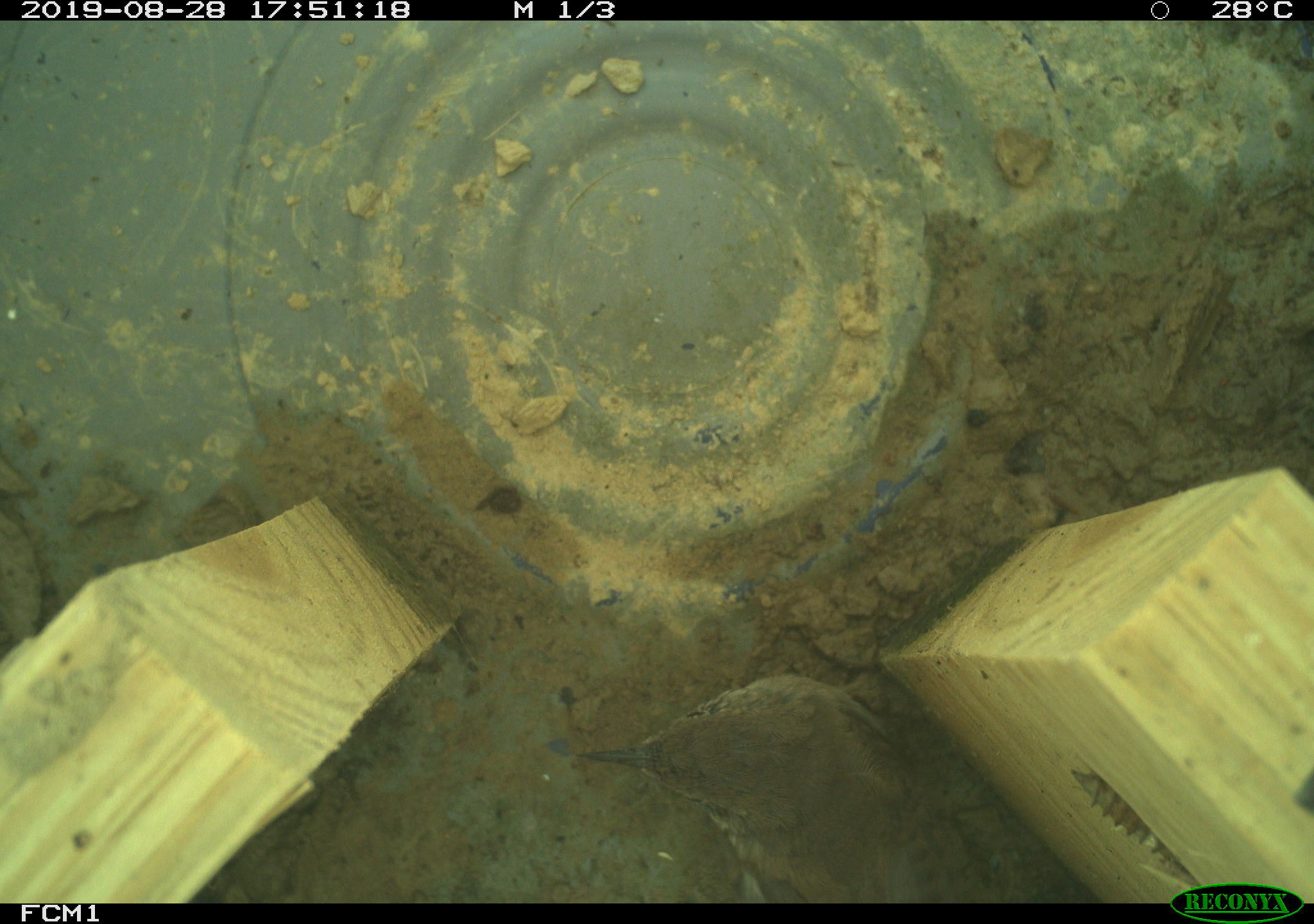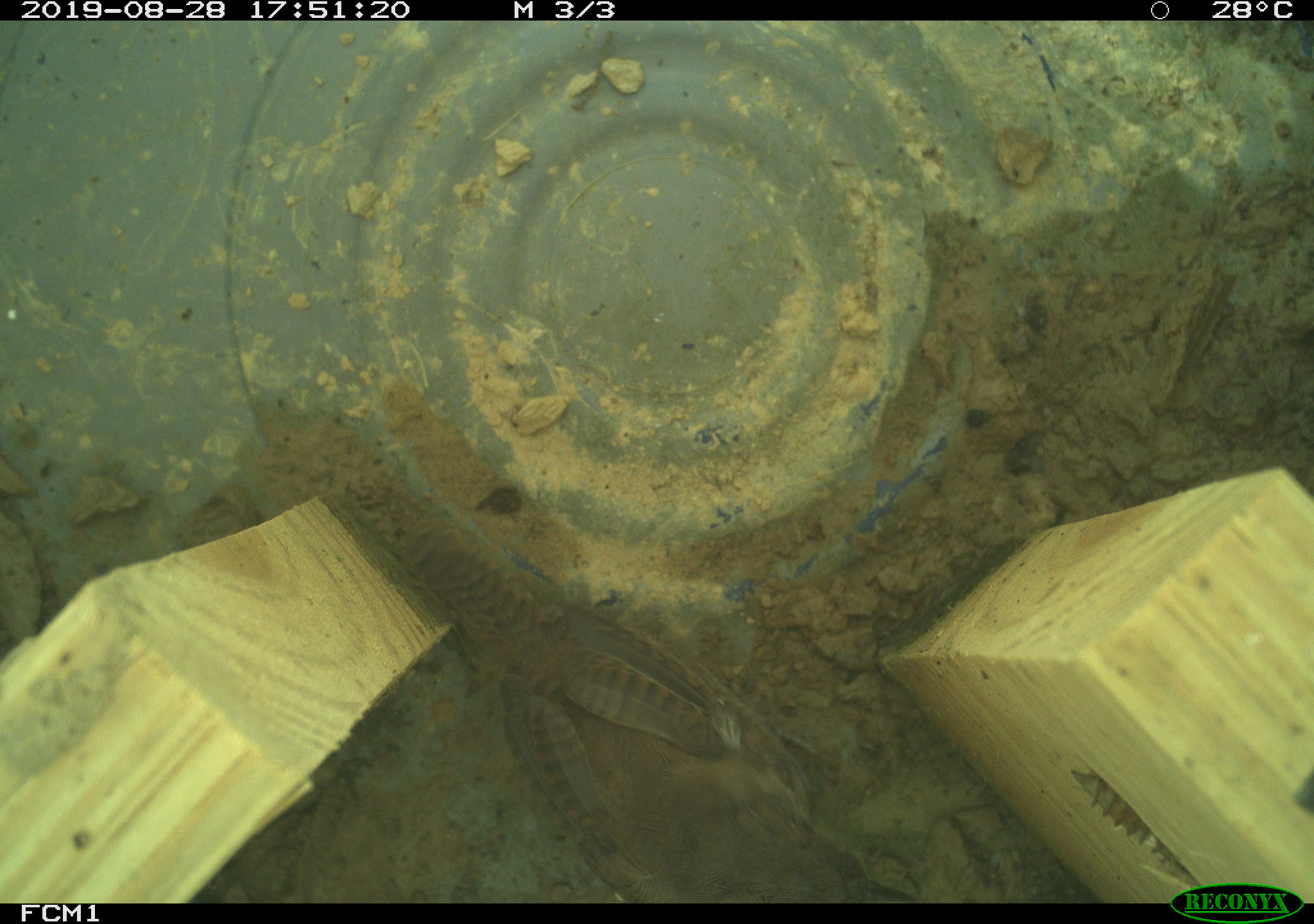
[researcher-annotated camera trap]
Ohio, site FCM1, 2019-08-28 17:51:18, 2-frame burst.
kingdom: Animalia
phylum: Chordata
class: Aves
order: Passeriformes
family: Troglodytidae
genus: Troglodytes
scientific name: Troglodytes aedon aedon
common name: northern house wren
Northern house wren (Troglodytes aedon aedon).